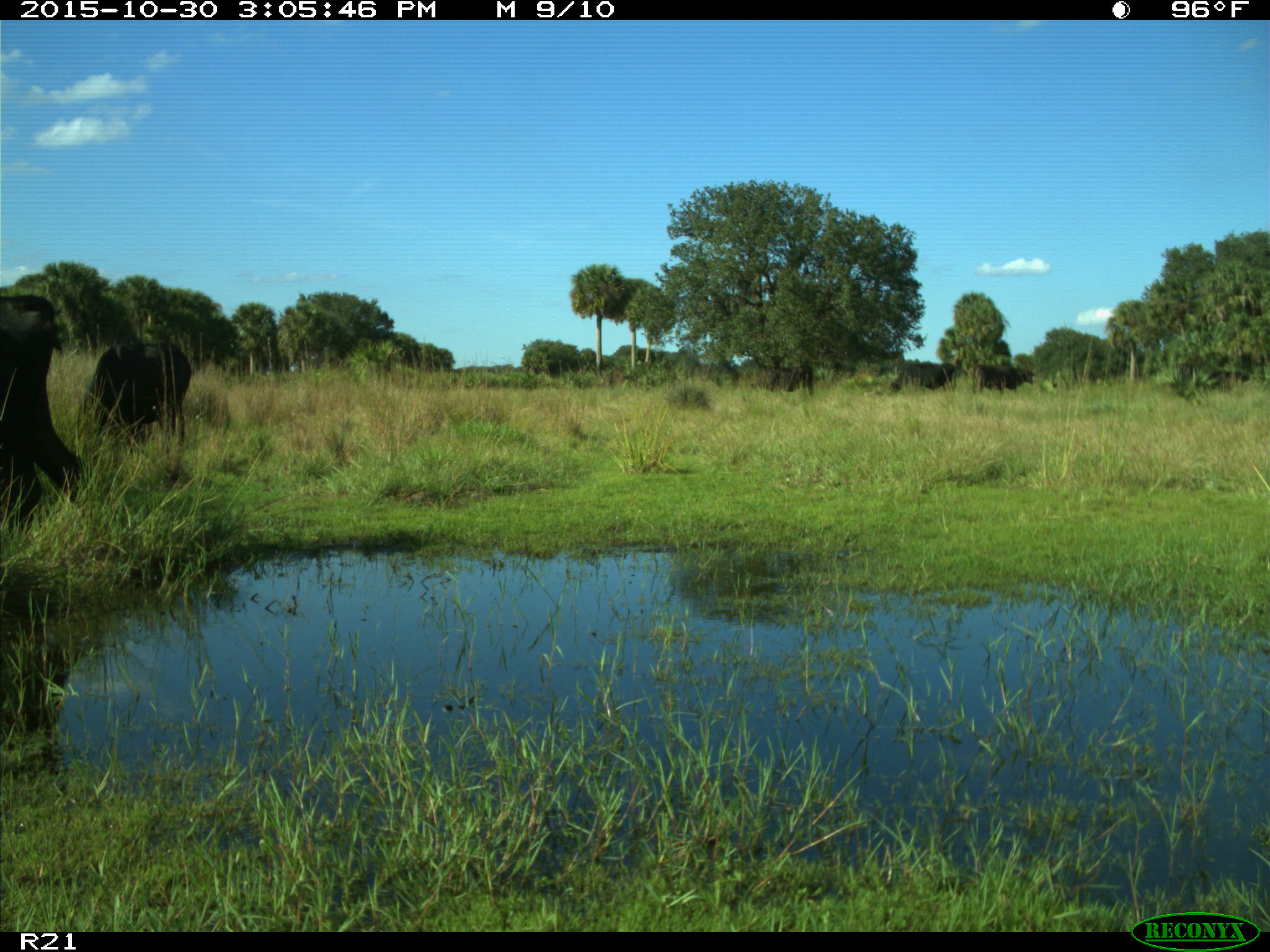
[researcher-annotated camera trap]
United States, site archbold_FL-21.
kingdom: Animalia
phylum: Chordata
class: Mammalia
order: Artiodactyla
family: Bovidae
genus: Bos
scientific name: Bos taurus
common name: domestic cow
Bos taurus (domestic cow).